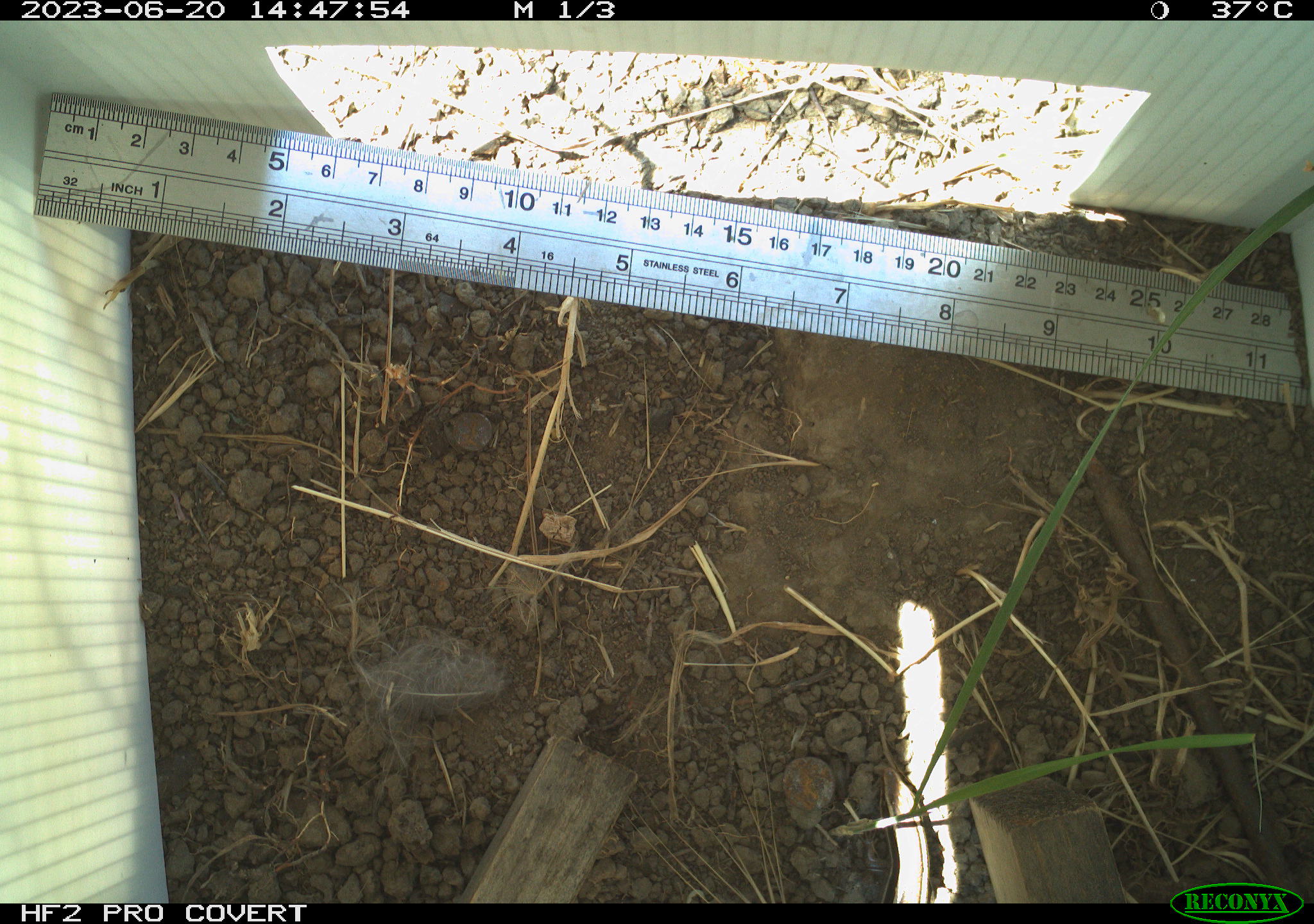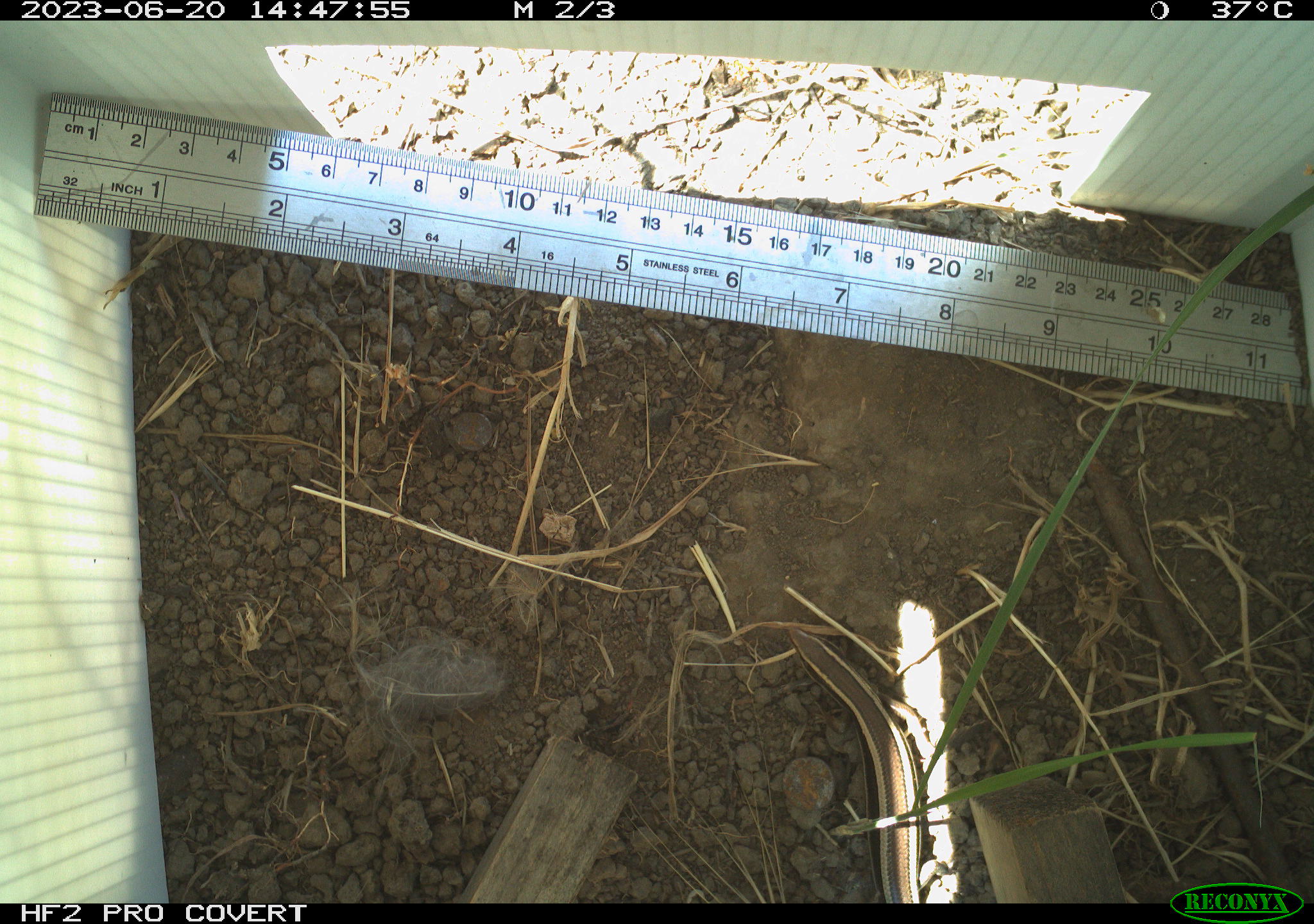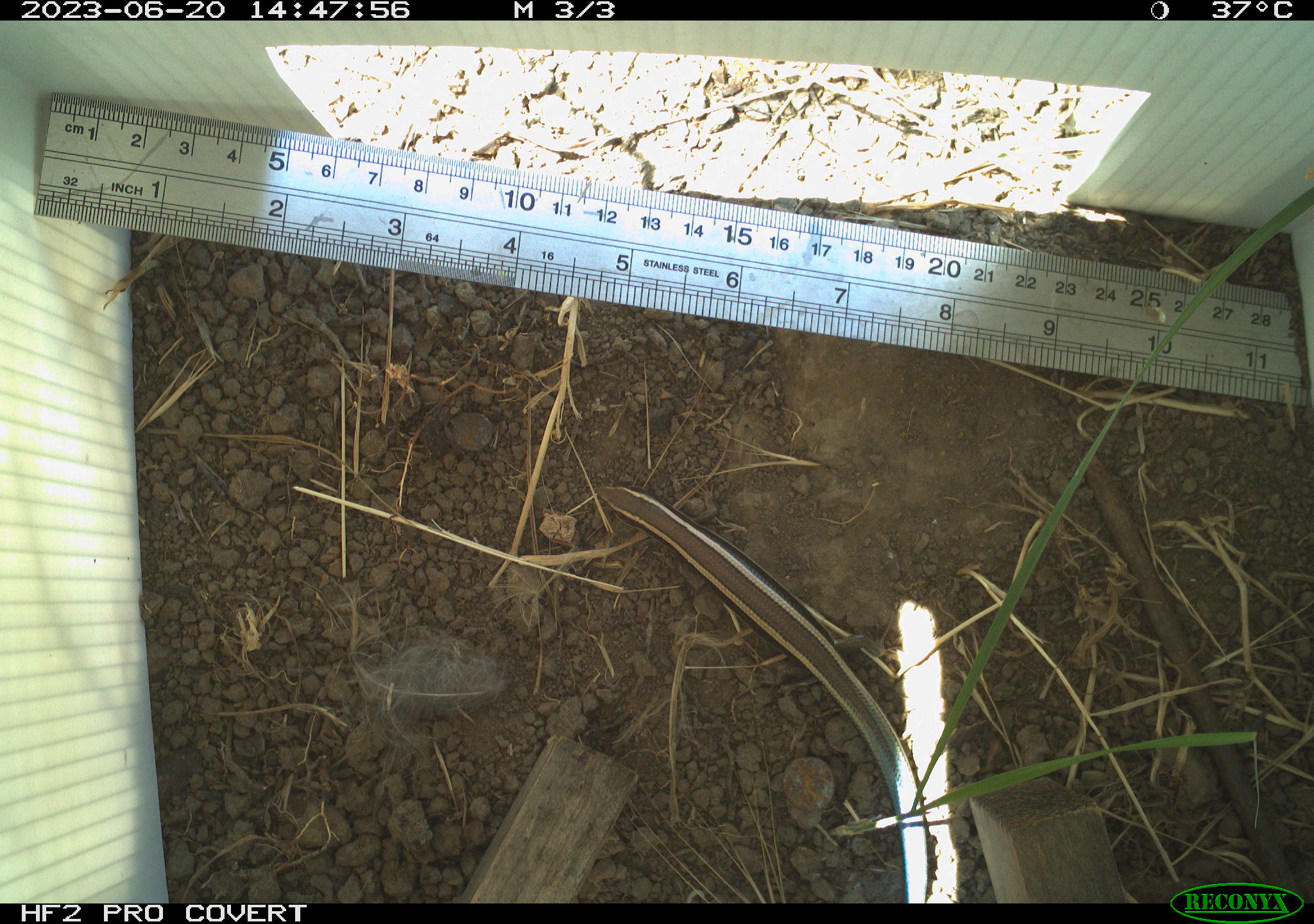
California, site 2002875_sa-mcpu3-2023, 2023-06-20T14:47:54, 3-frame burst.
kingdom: Animalia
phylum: Chordata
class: Reptilia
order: Squamata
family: Scincidae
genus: Plestiodon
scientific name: Plestiodon skiltonianus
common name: western skink